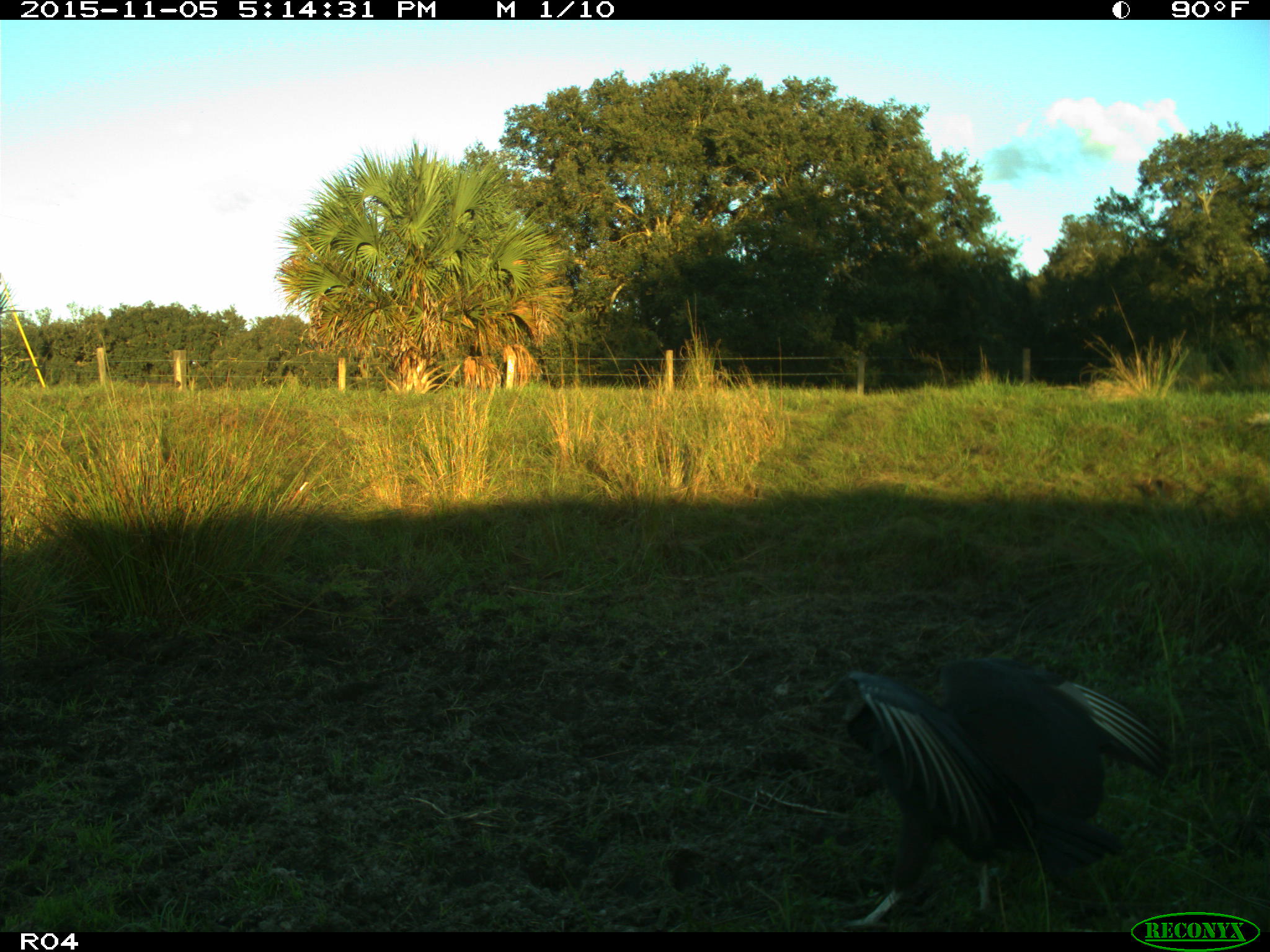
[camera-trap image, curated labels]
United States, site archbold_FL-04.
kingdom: Animalia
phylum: Chordata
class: Aves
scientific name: Aves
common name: birds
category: unidentified bird